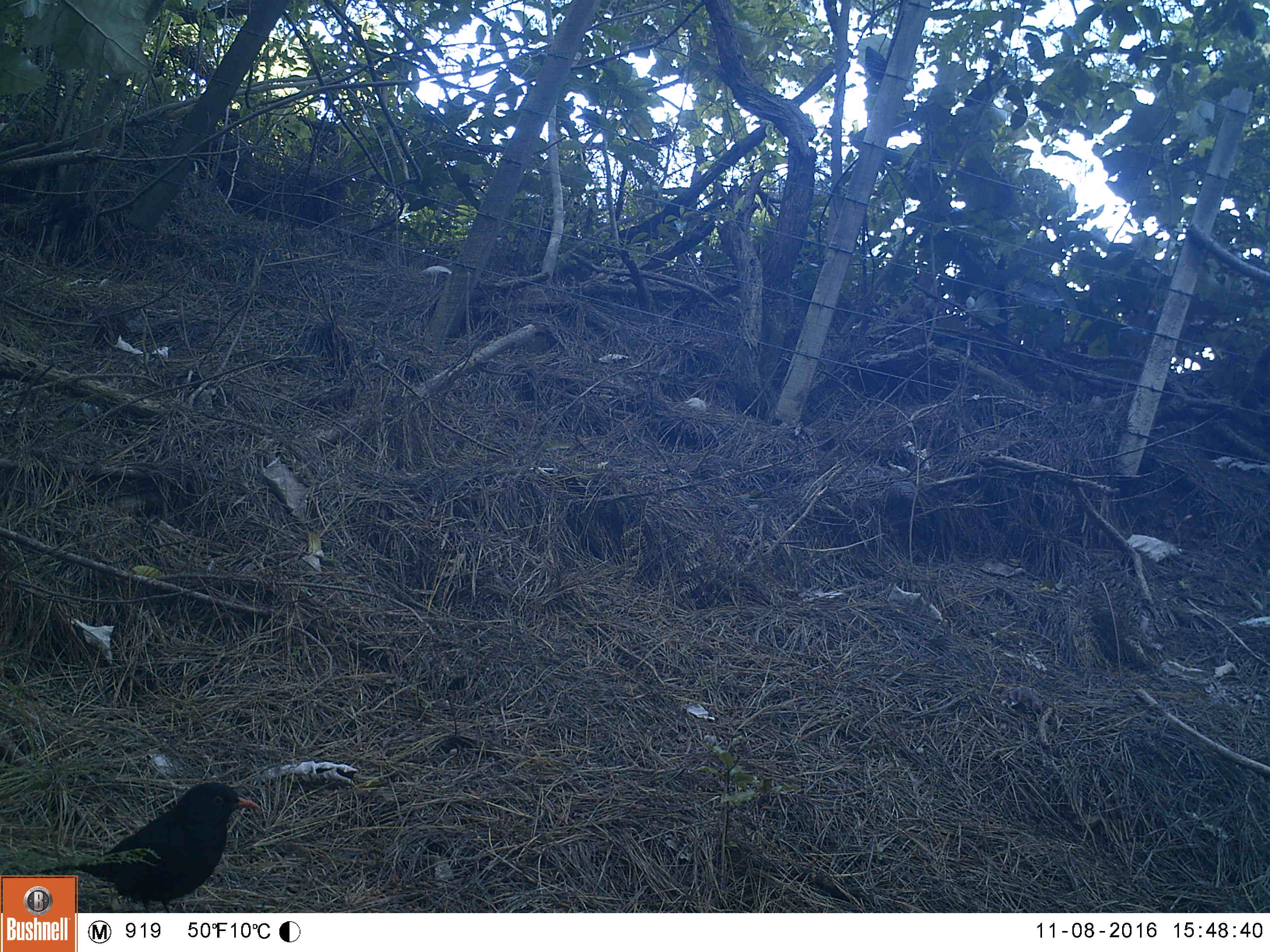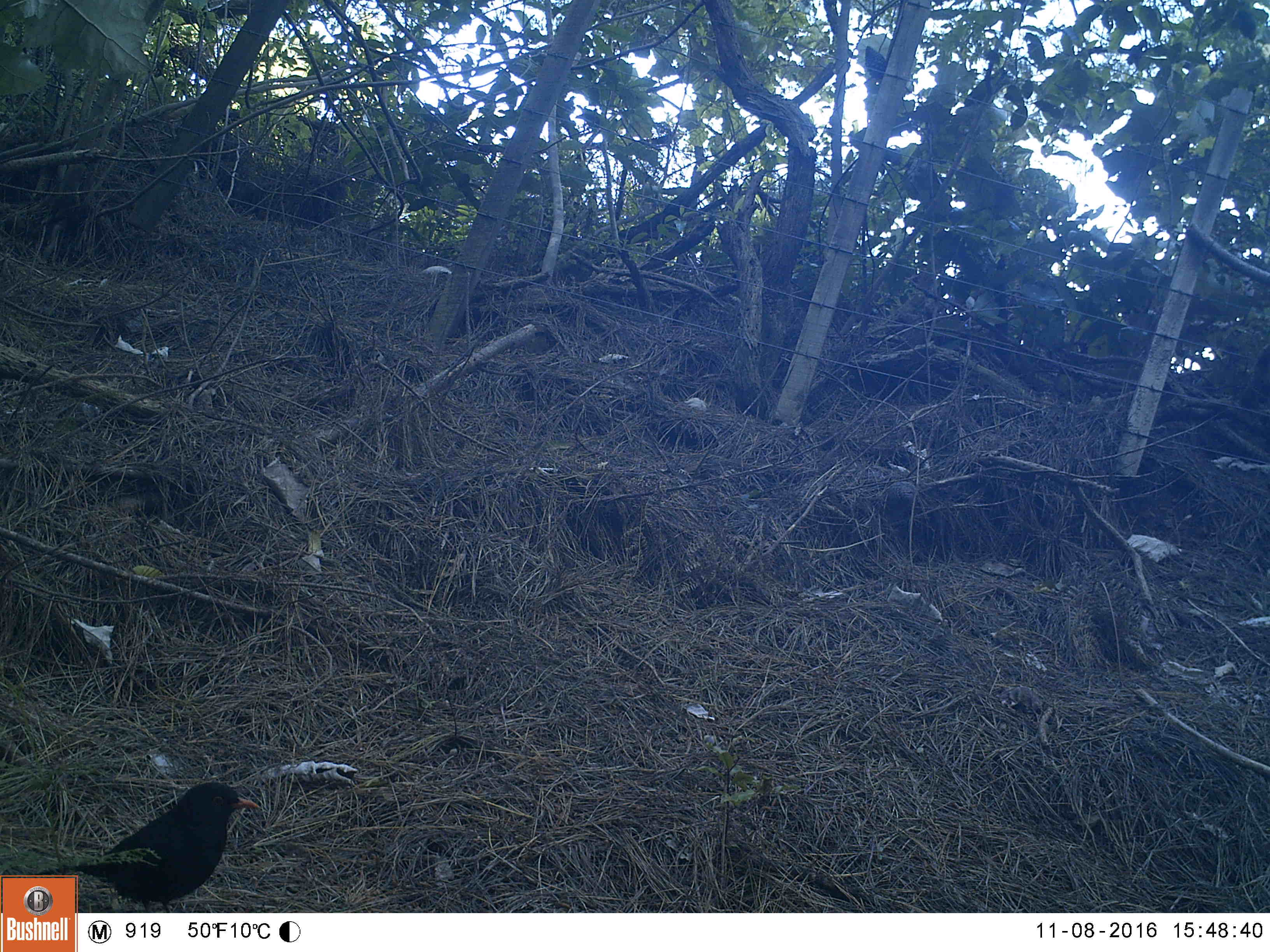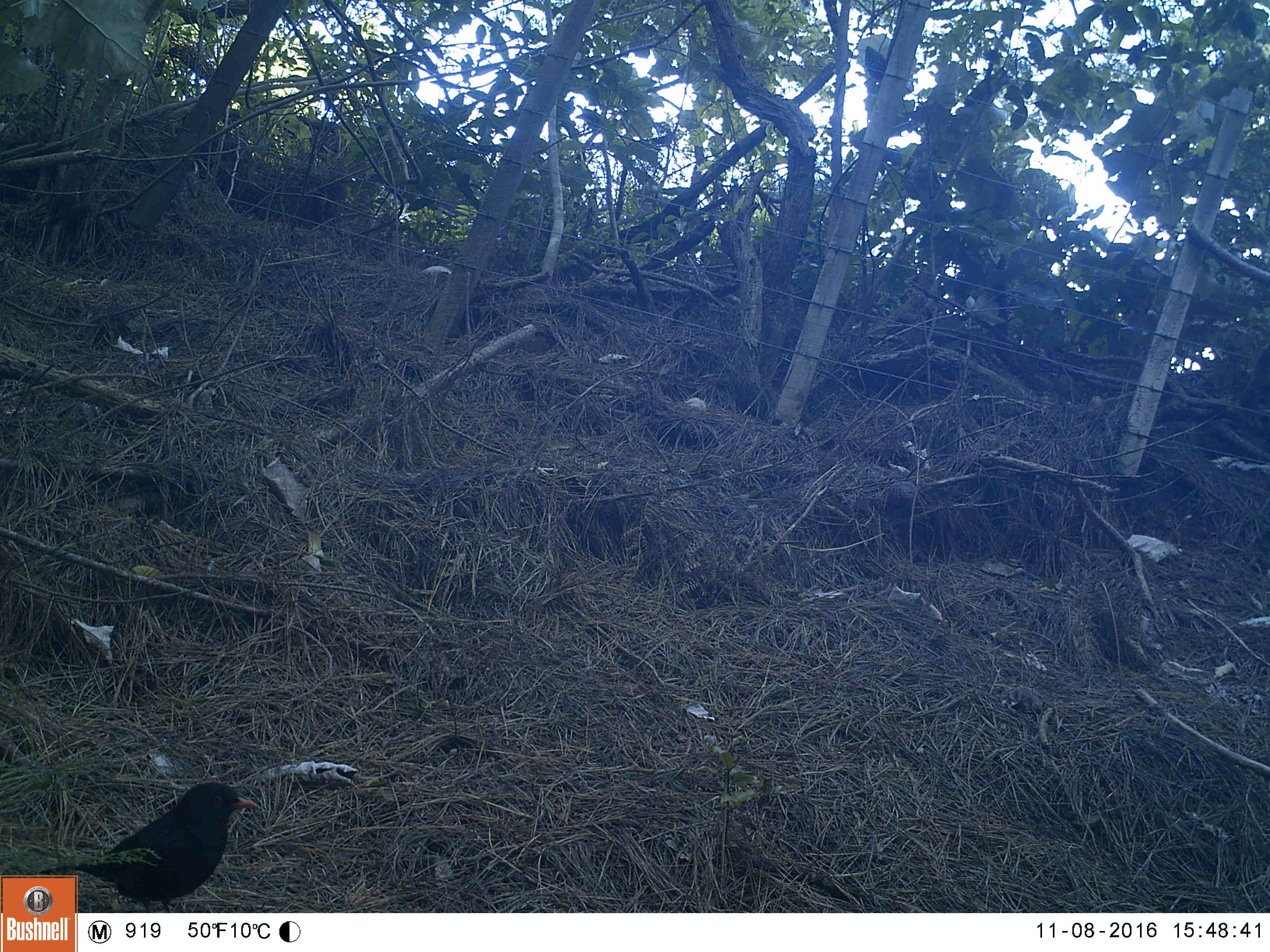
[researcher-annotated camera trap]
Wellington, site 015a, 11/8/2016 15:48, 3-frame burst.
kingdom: Animalia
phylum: Chordata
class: Aves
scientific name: Aves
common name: bird